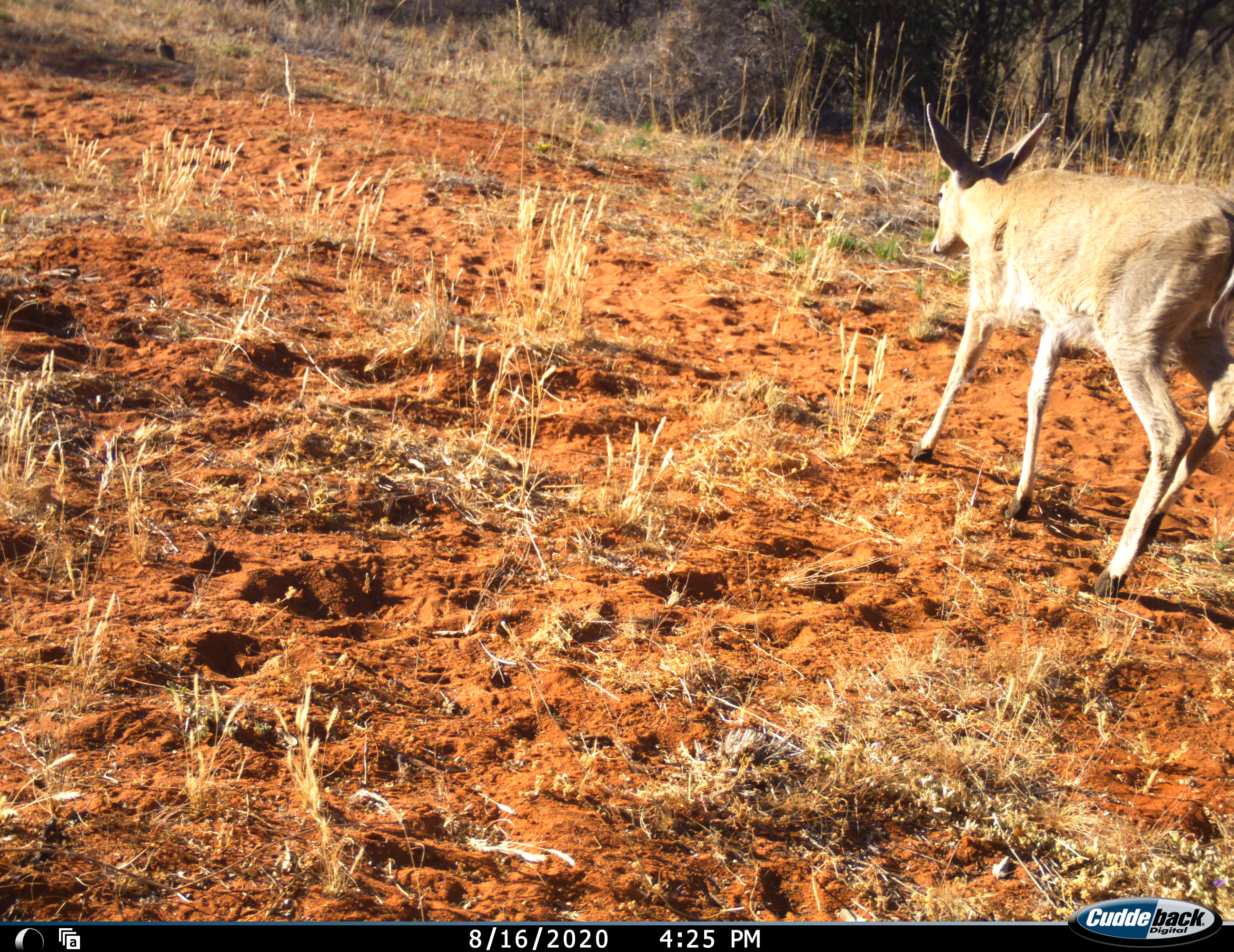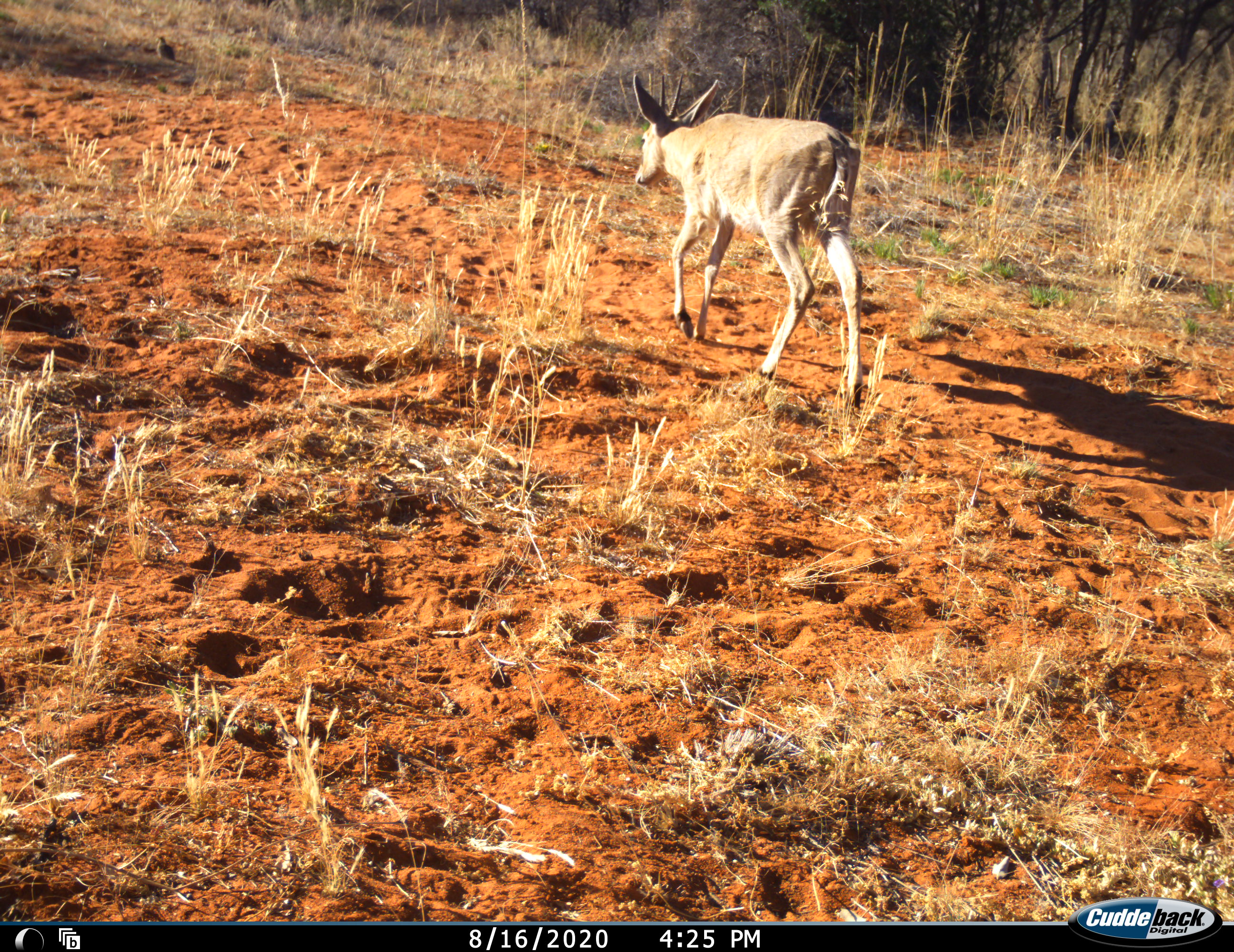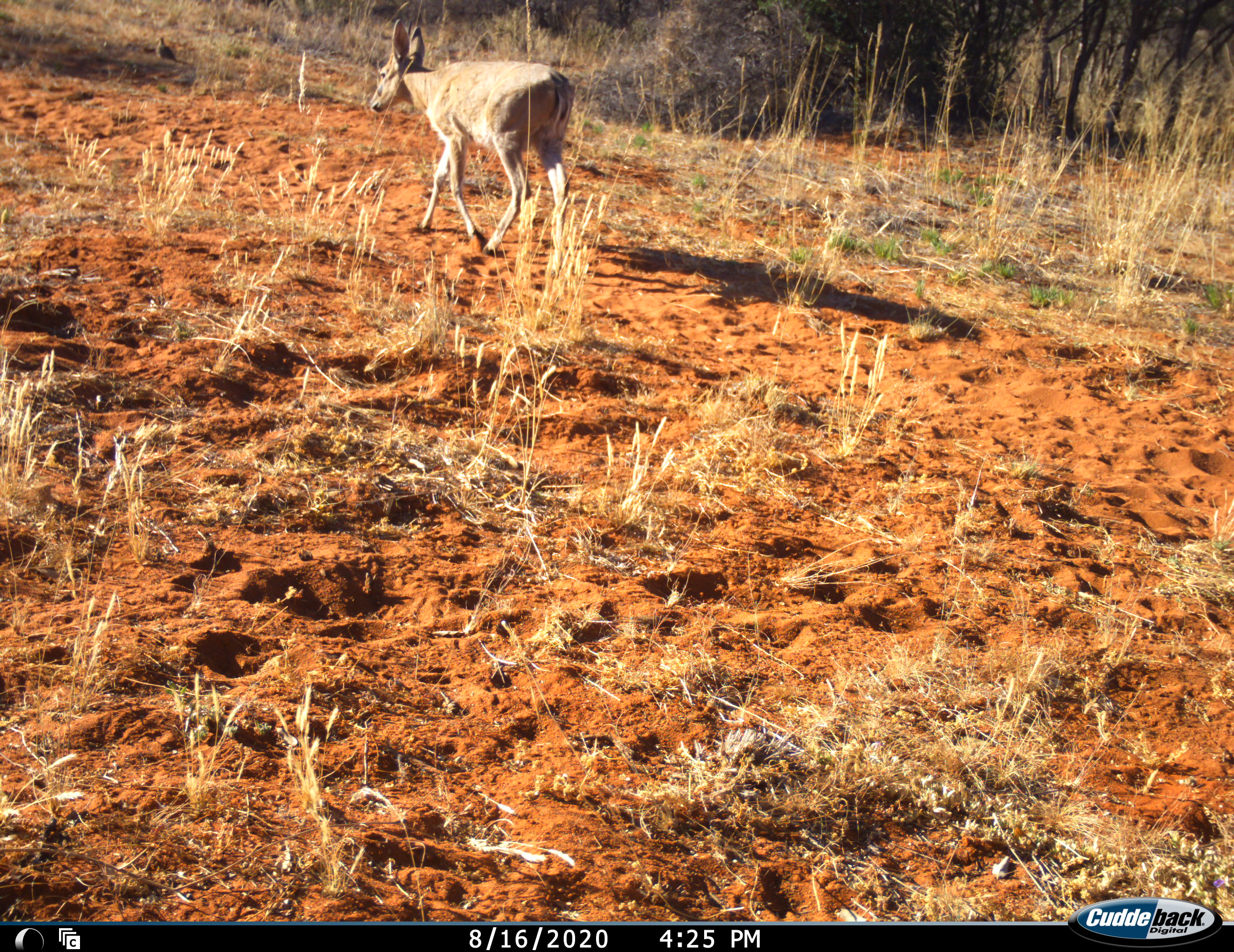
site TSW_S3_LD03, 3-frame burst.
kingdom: Animalia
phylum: Chordata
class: Mammalia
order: Artiodactyla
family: Bovidae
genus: Sylvicapra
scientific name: Sylvicapra grimmia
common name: common duiker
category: duikercommongrey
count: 1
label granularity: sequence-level